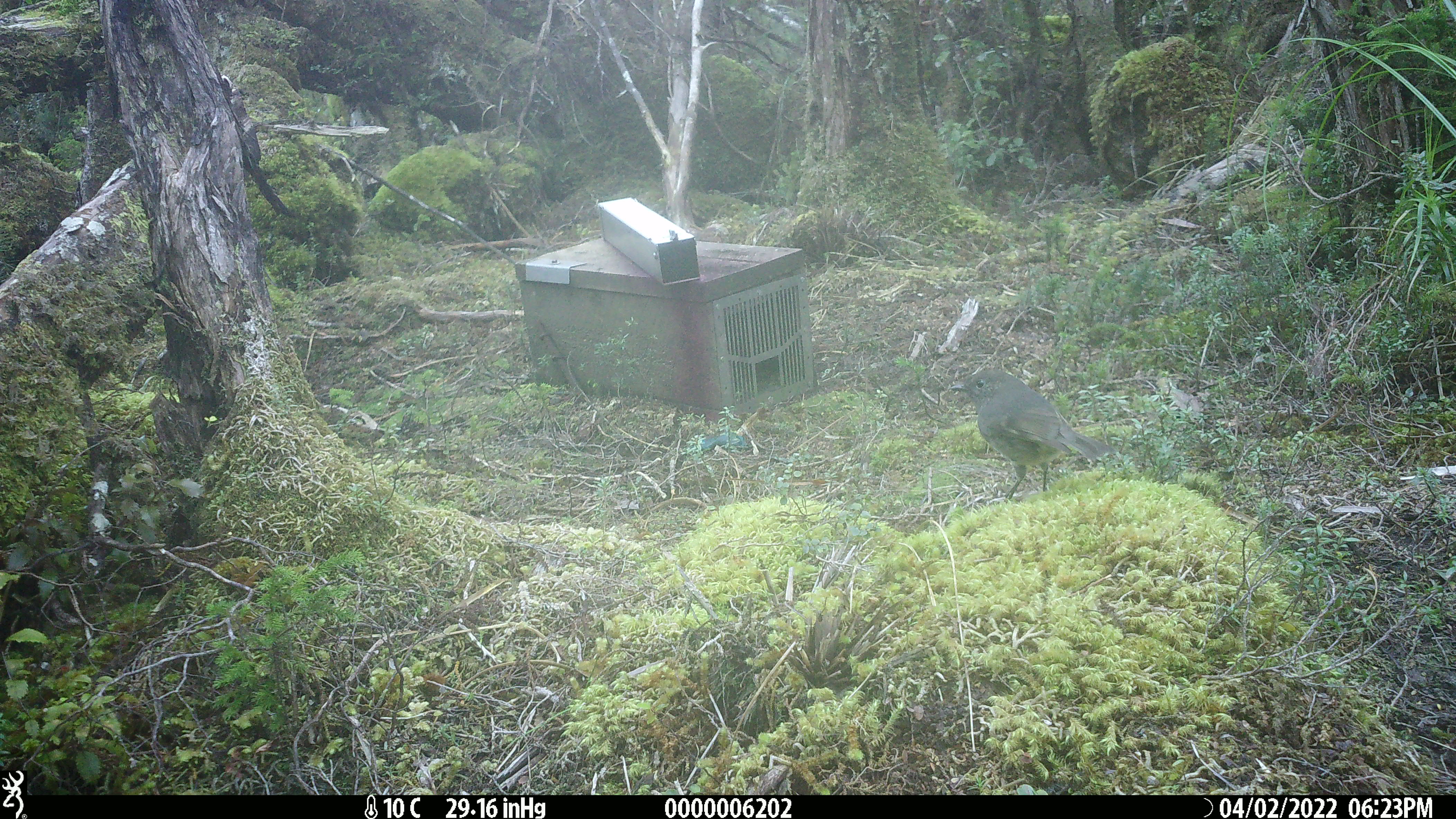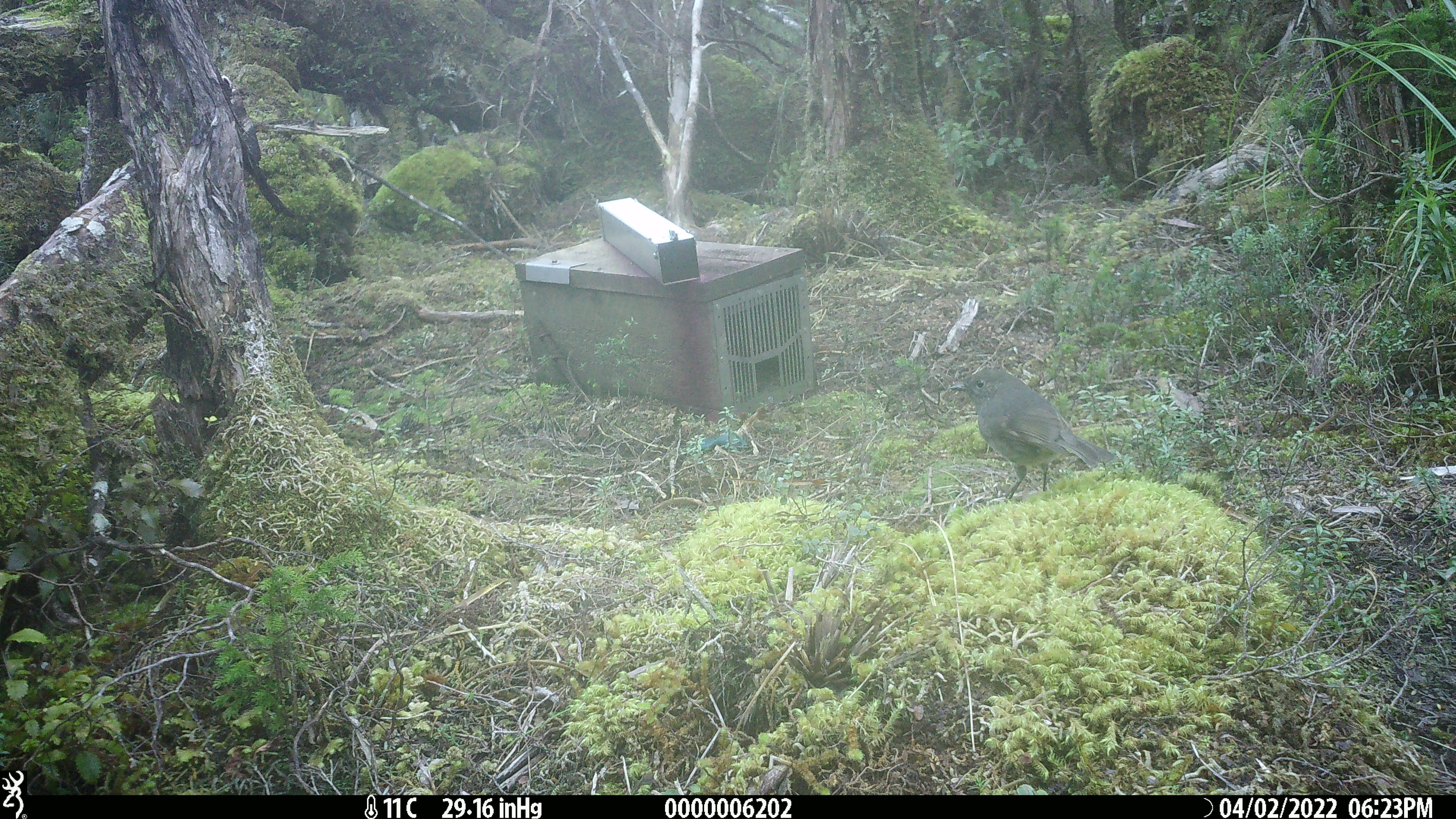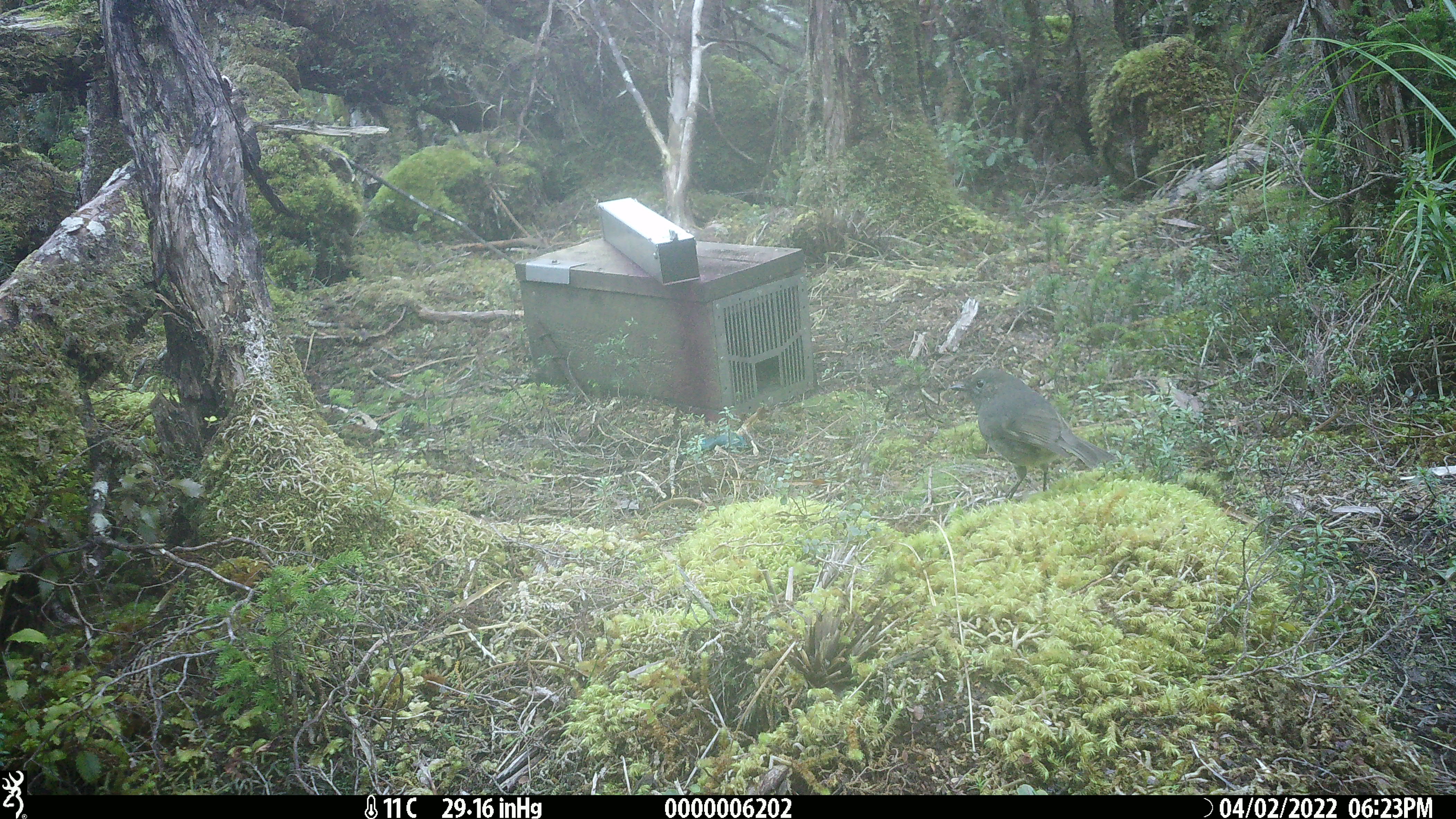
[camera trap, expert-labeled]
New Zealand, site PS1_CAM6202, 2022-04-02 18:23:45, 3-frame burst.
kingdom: Animalia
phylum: Chordata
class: Aves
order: Passeriformes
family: Petroicidae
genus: Petroica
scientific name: Petroica australis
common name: new zealand robin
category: robin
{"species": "robin (new zealand robin) (Petroica australis)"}